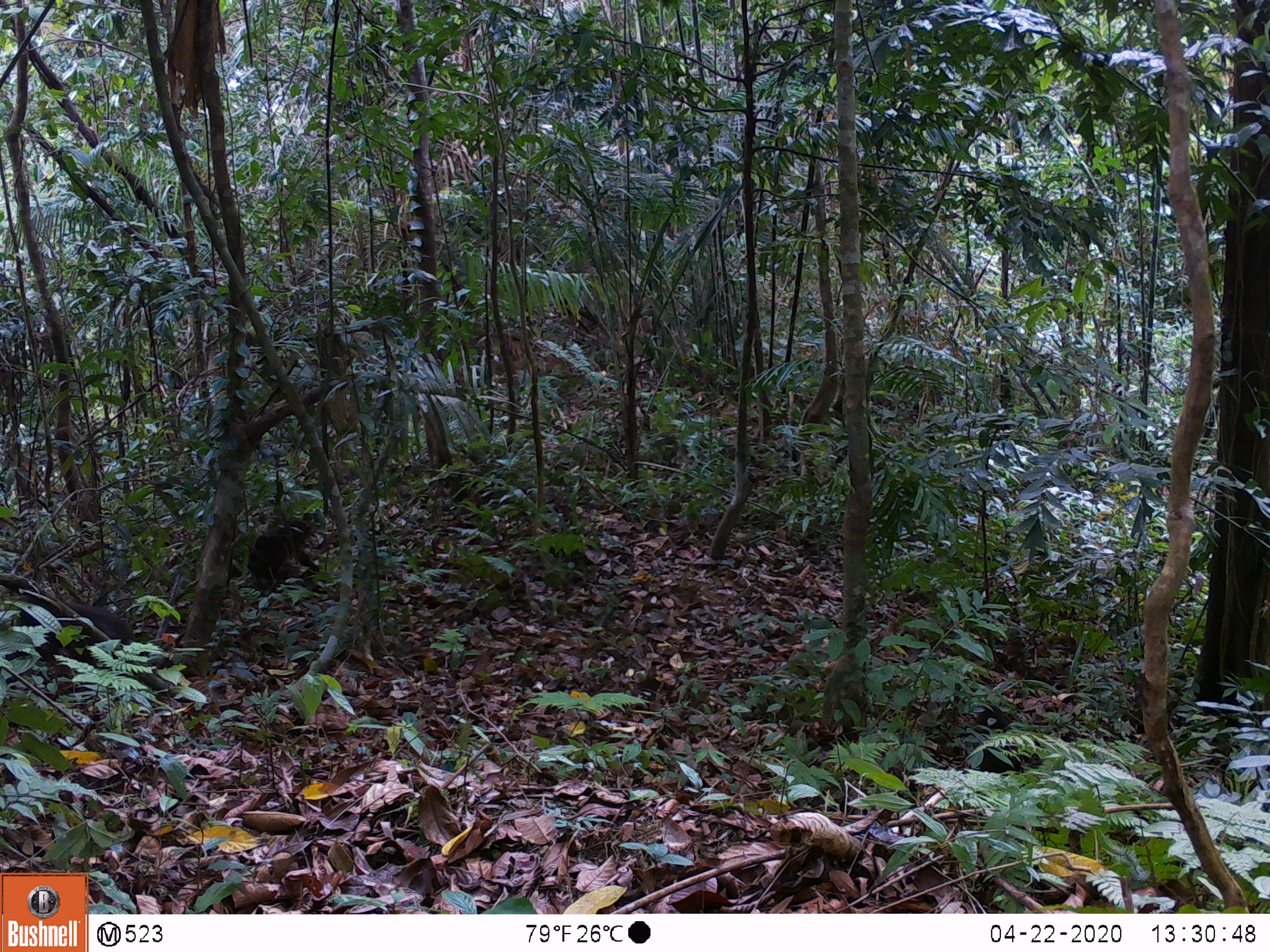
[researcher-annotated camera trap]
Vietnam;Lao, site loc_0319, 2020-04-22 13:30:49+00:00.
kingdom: Animalia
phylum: Chordata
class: Mammalia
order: Primates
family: Cercopithecidae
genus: Macaca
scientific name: Macaca arctoides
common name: stump-tailed macaque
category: stump tailed macaque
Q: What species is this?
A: Stump tailed macaque (stump-tailed macaque) (Macaca arctoides).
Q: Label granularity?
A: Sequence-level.